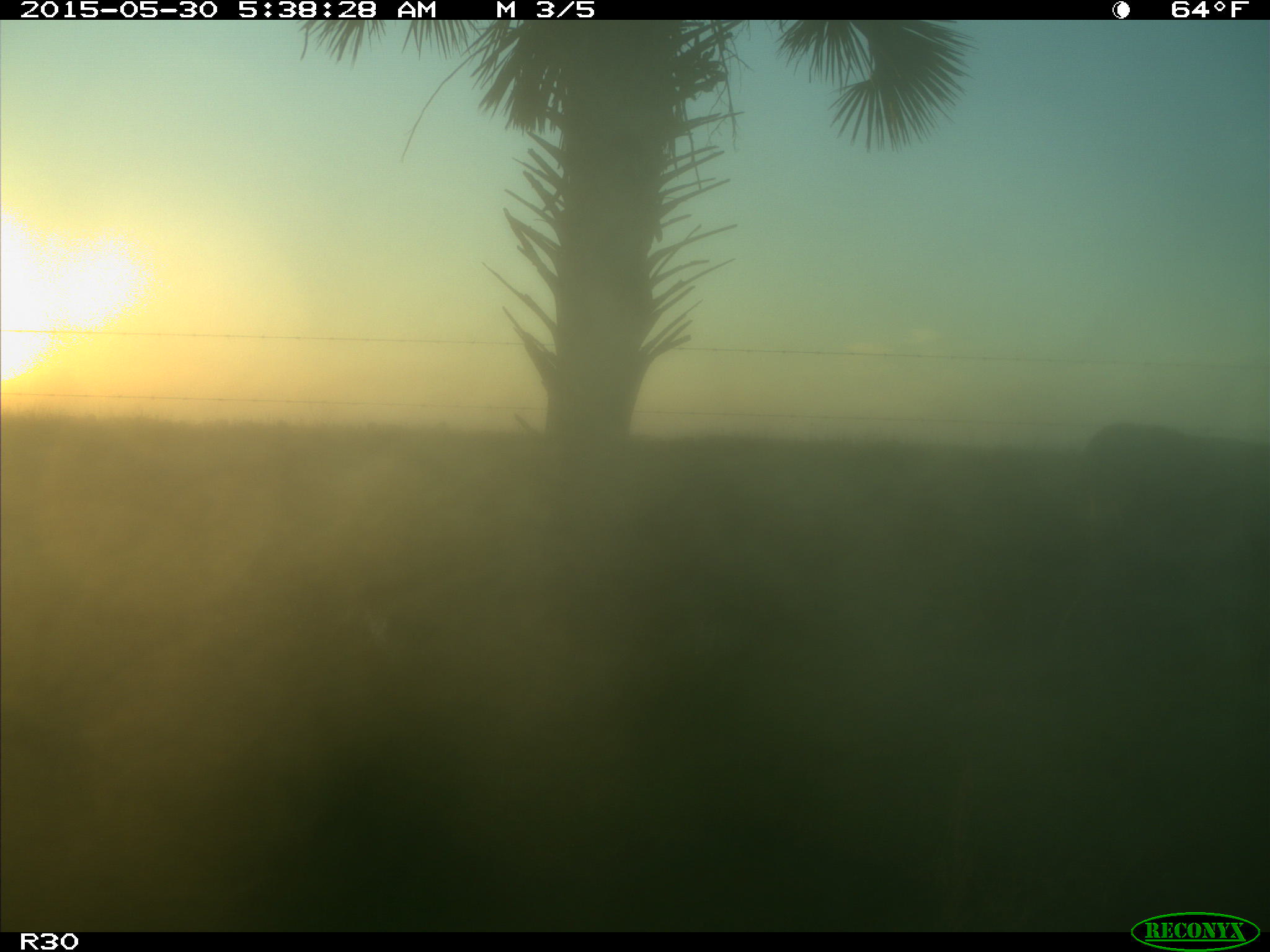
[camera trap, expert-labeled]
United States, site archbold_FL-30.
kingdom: Animalia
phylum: Chordata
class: Mammalia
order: Artiodactyla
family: Bovidae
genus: Bos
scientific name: Bos taurus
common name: domestic cow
Bos taurus (domestic cow).